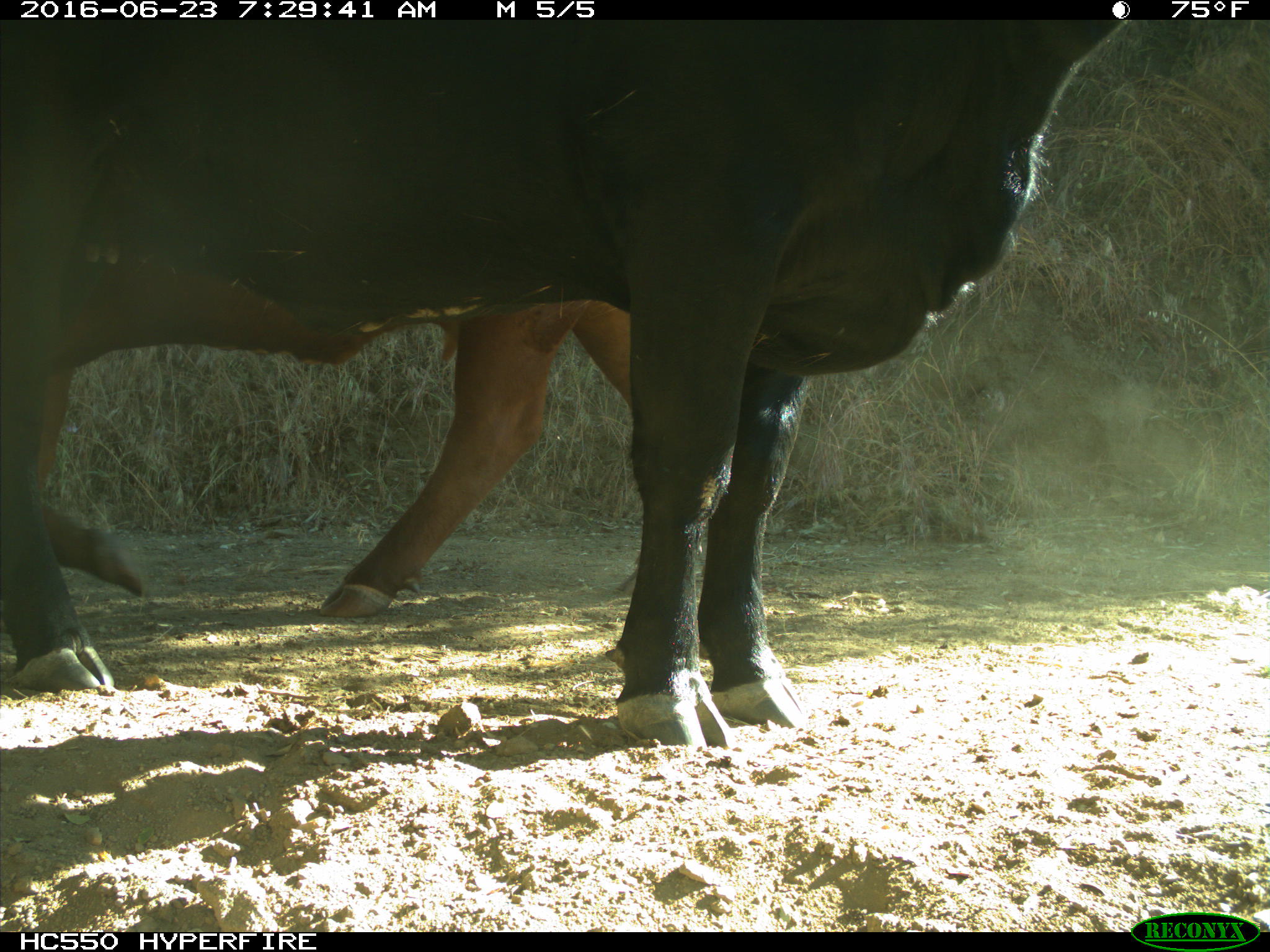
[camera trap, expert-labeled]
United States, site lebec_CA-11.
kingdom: Animalia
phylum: Chordata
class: Mammalia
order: Artiodactyla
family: Bovidae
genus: Bos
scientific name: Bos taurus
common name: domestic cow